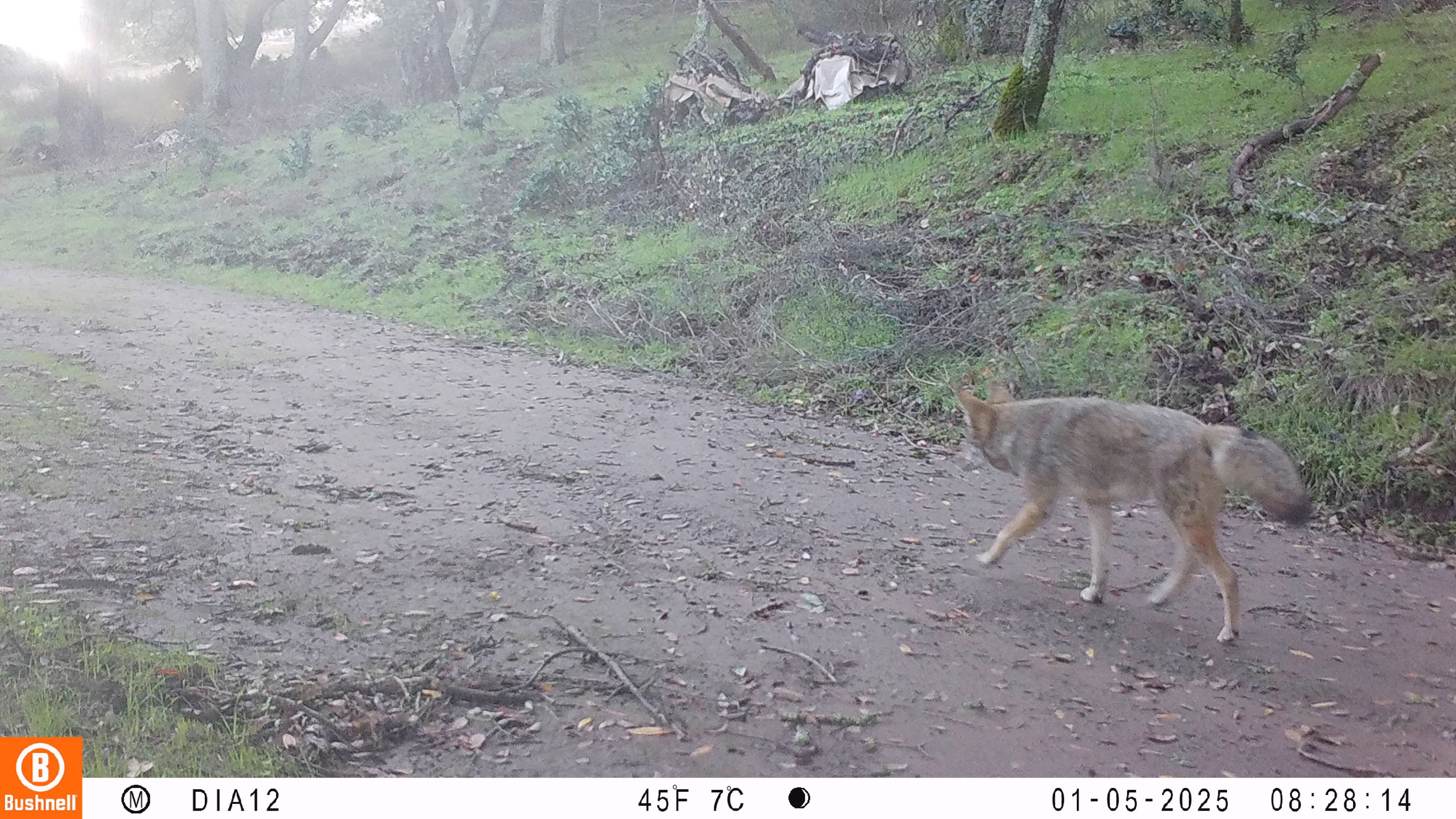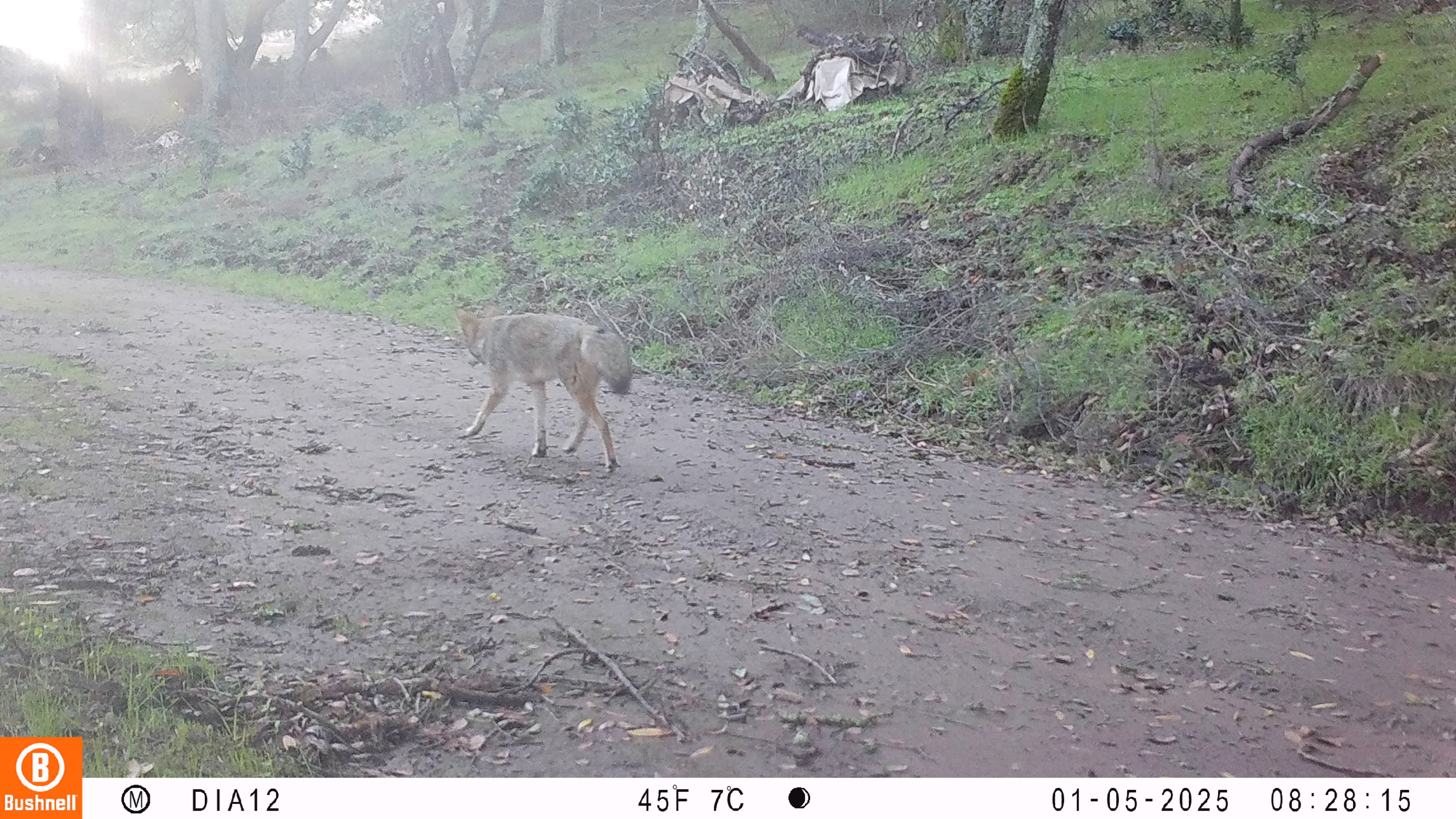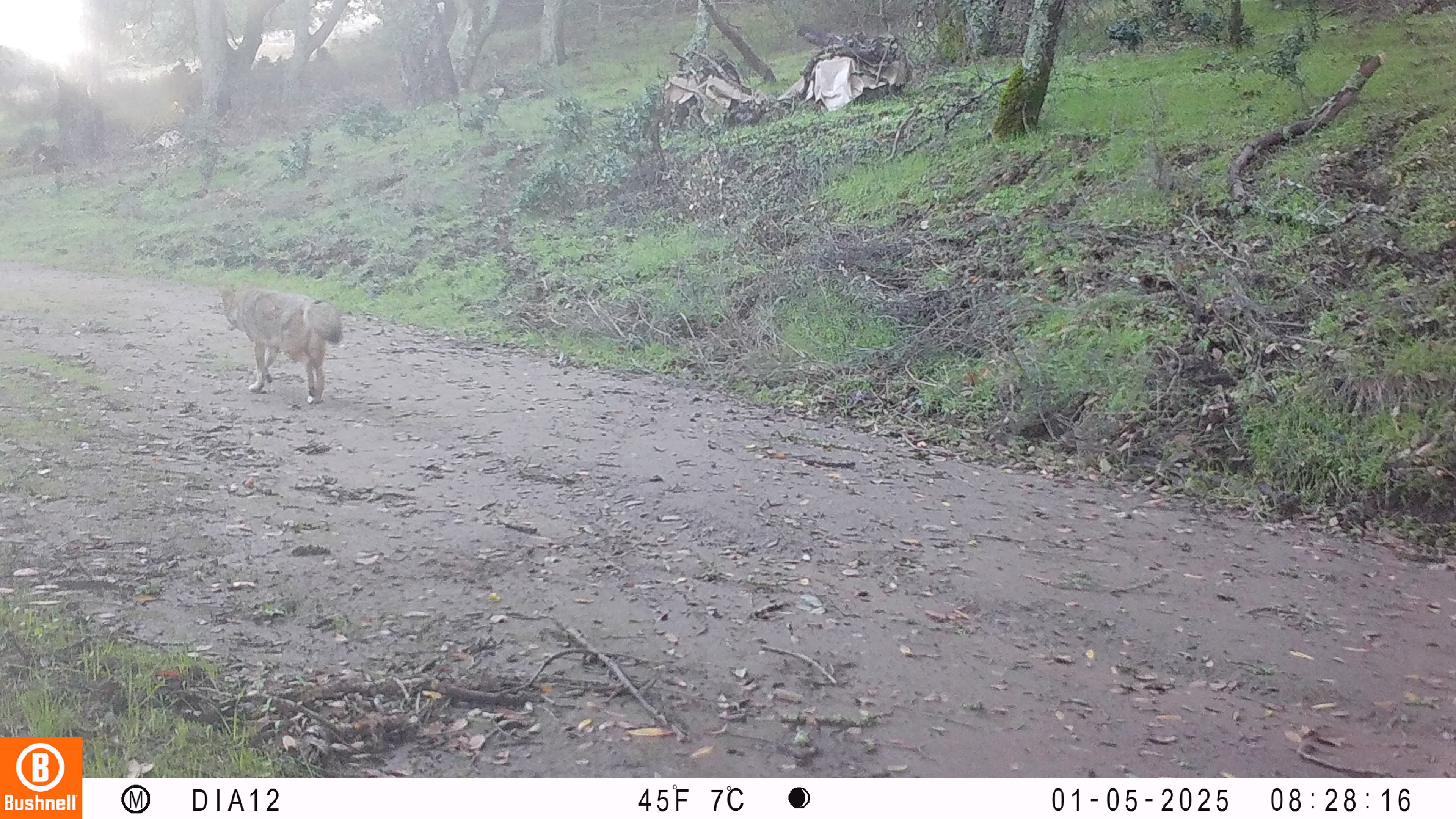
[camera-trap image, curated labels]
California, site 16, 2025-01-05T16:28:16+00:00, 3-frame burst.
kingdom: Animalia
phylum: Chordata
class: Mammalia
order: Carnivora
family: Canidae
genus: Canis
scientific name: Canis latrans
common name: coyote